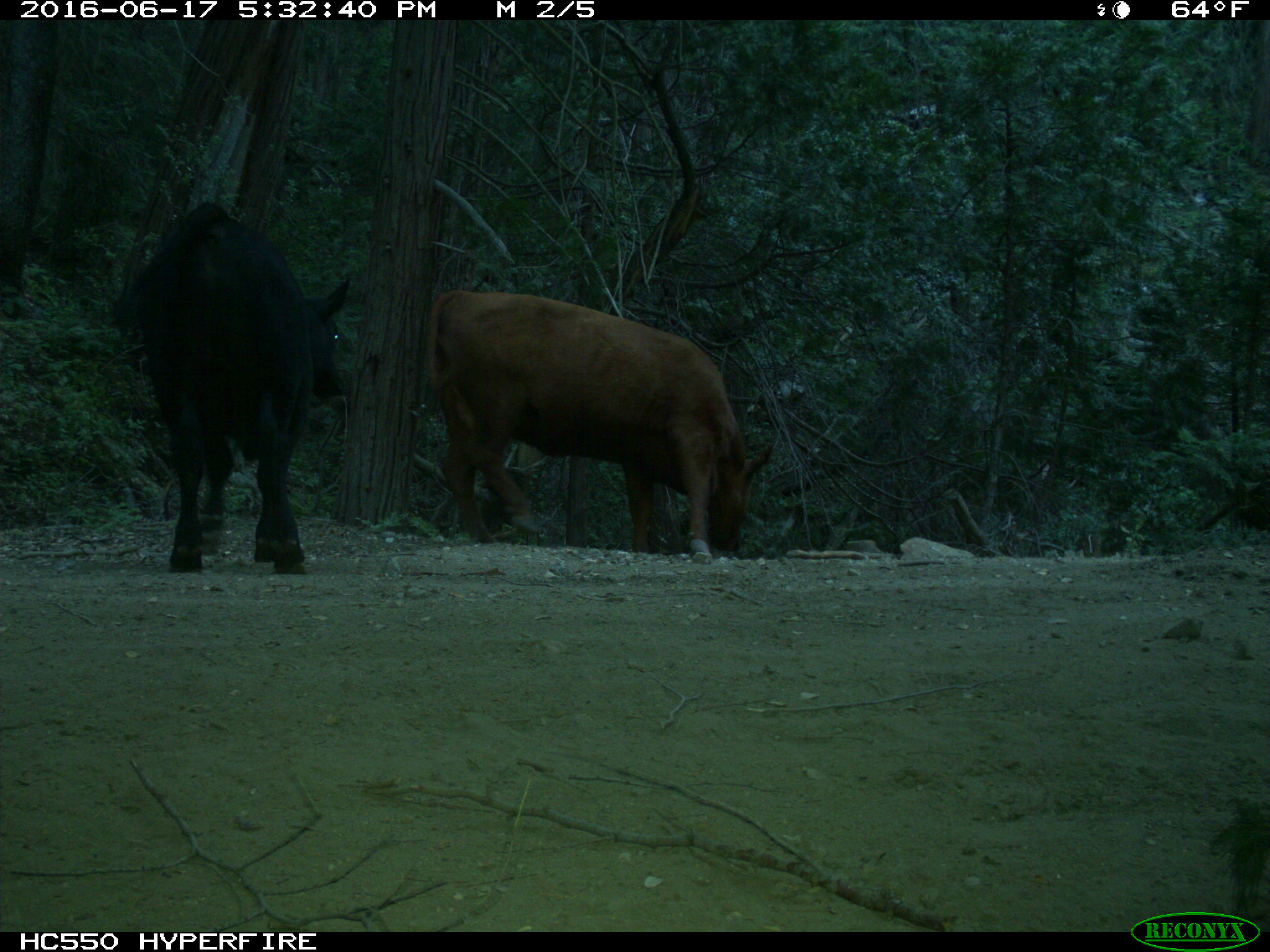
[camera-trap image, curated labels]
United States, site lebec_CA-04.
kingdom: Animalia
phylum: Chordata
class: Mammalia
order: Artiodactyla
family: Bovidae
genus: Bos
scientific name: Bos taurus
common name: domestic cow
Bos taurus (domestic cow).